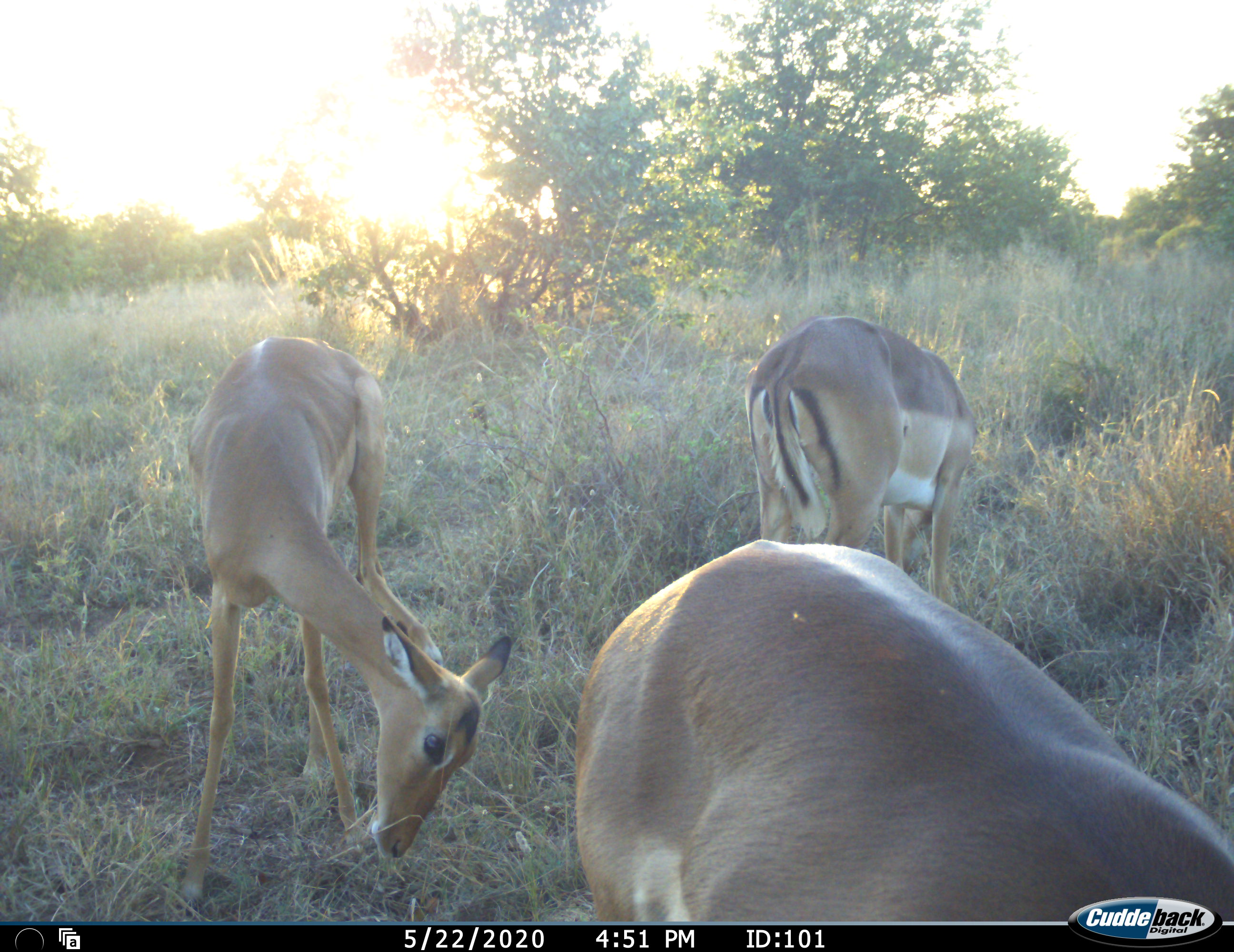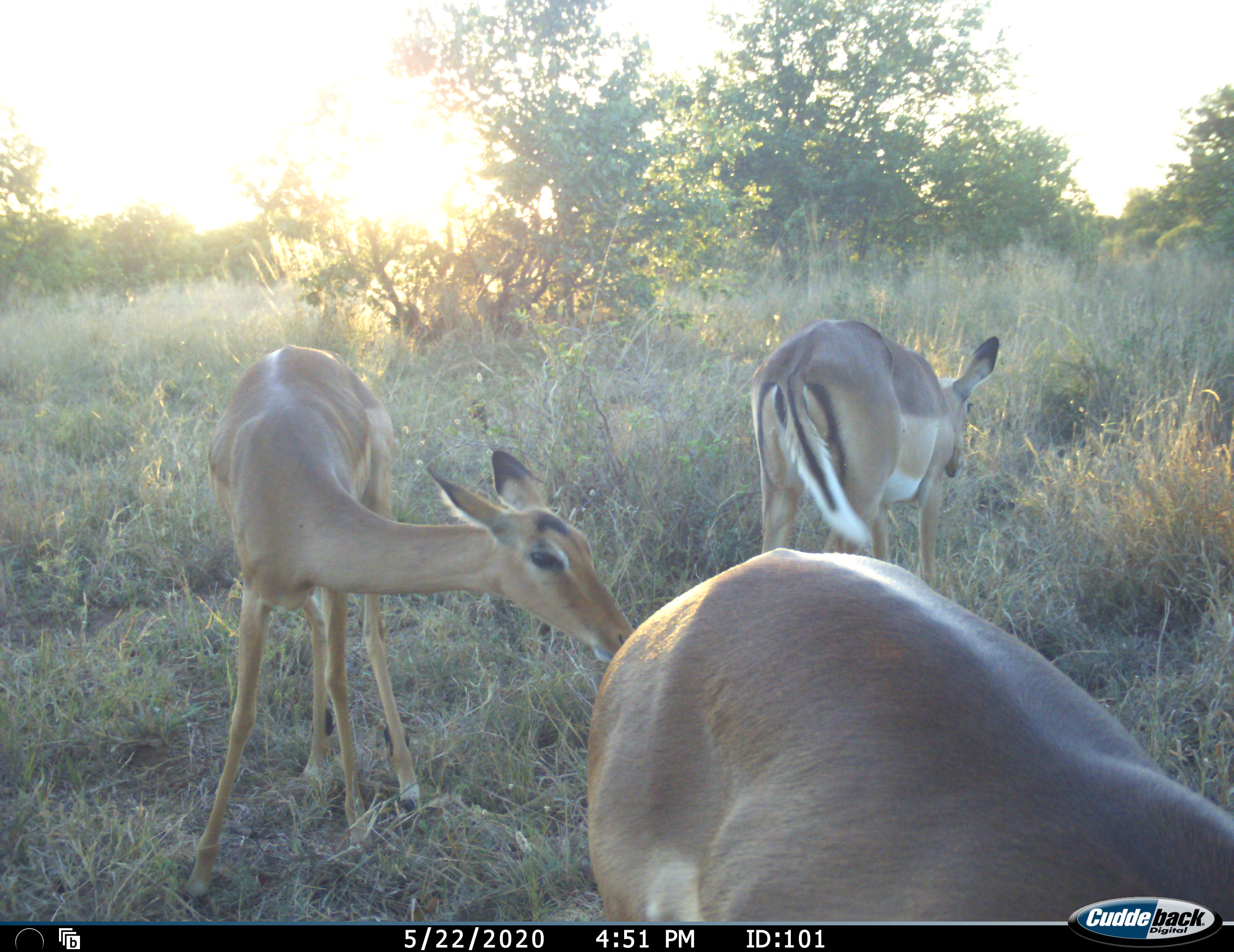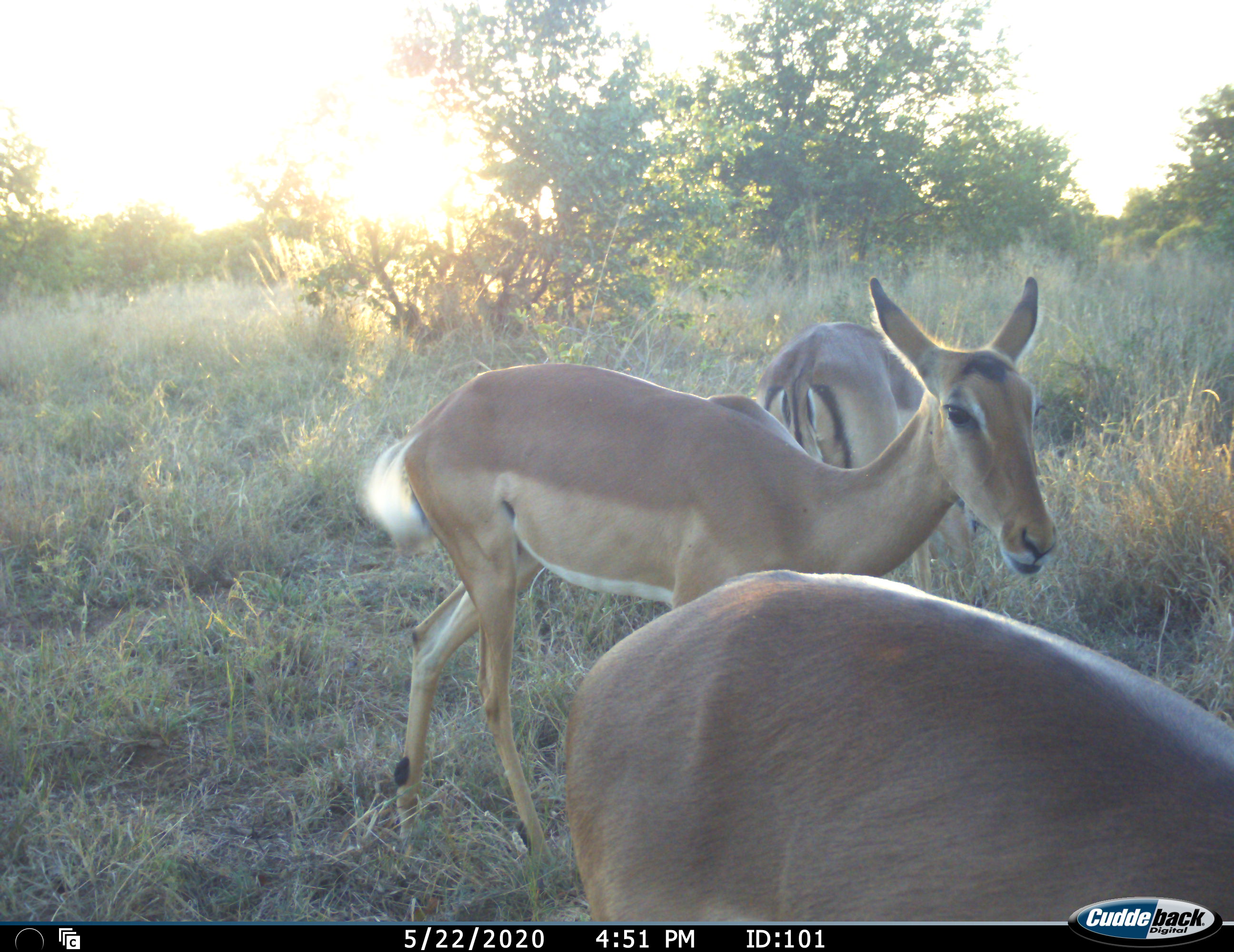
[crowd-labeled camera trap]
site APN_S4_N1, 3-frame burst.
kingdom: Animalia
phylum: Chordata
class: Mammalia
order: Artiodactyla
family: Bovidae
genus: Aepyceros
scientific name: Aepyceros melampus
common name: impala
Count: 3.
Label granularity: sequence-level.